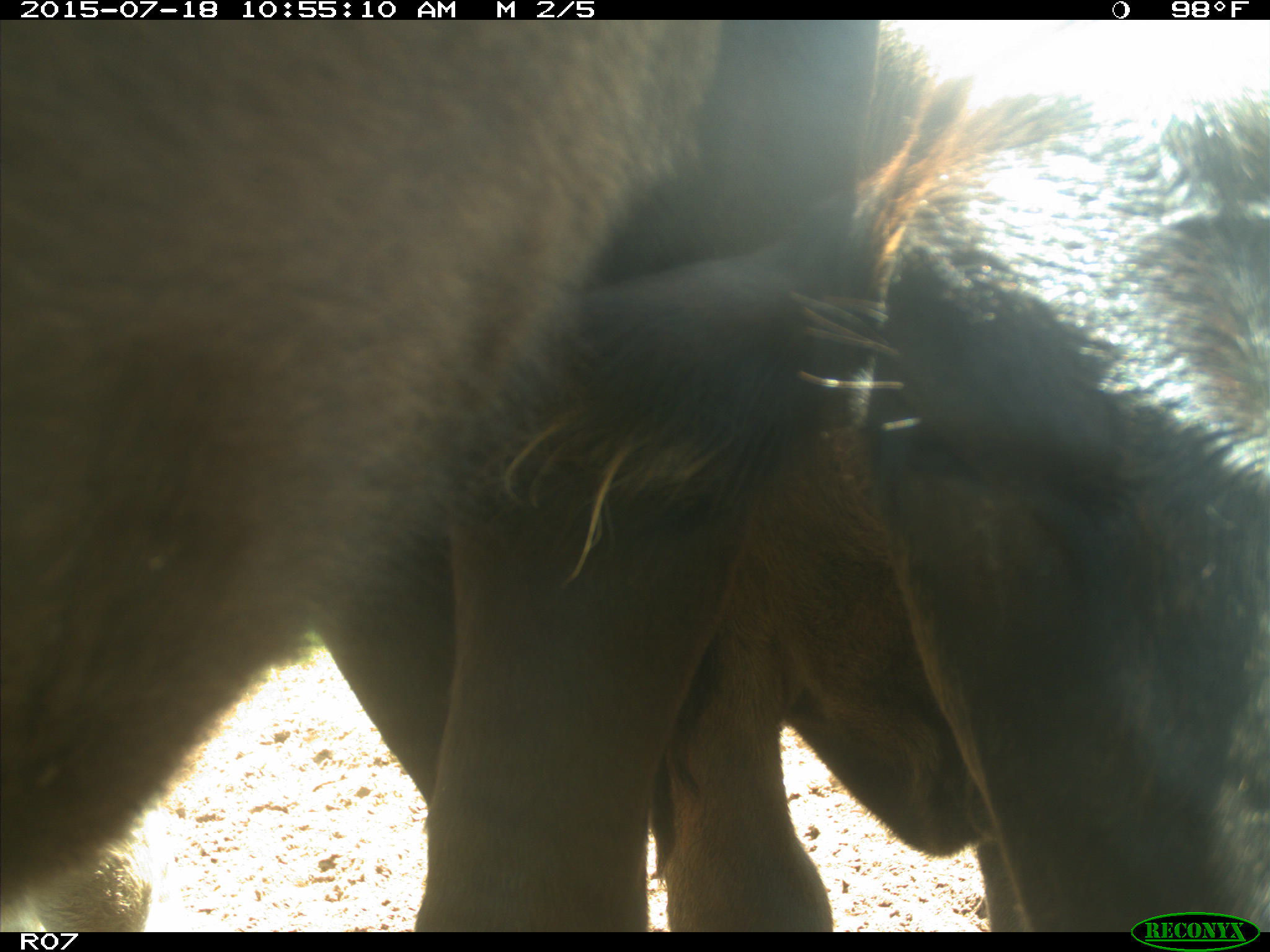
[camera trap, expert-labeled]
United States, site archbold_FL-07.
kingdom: Animalia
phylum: Chordata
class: Mammalia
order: Artiodactyla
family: Bovidae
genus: Bos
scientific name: Bos taurus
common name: domestic cow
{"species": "Bos taurus (domestic cow)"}